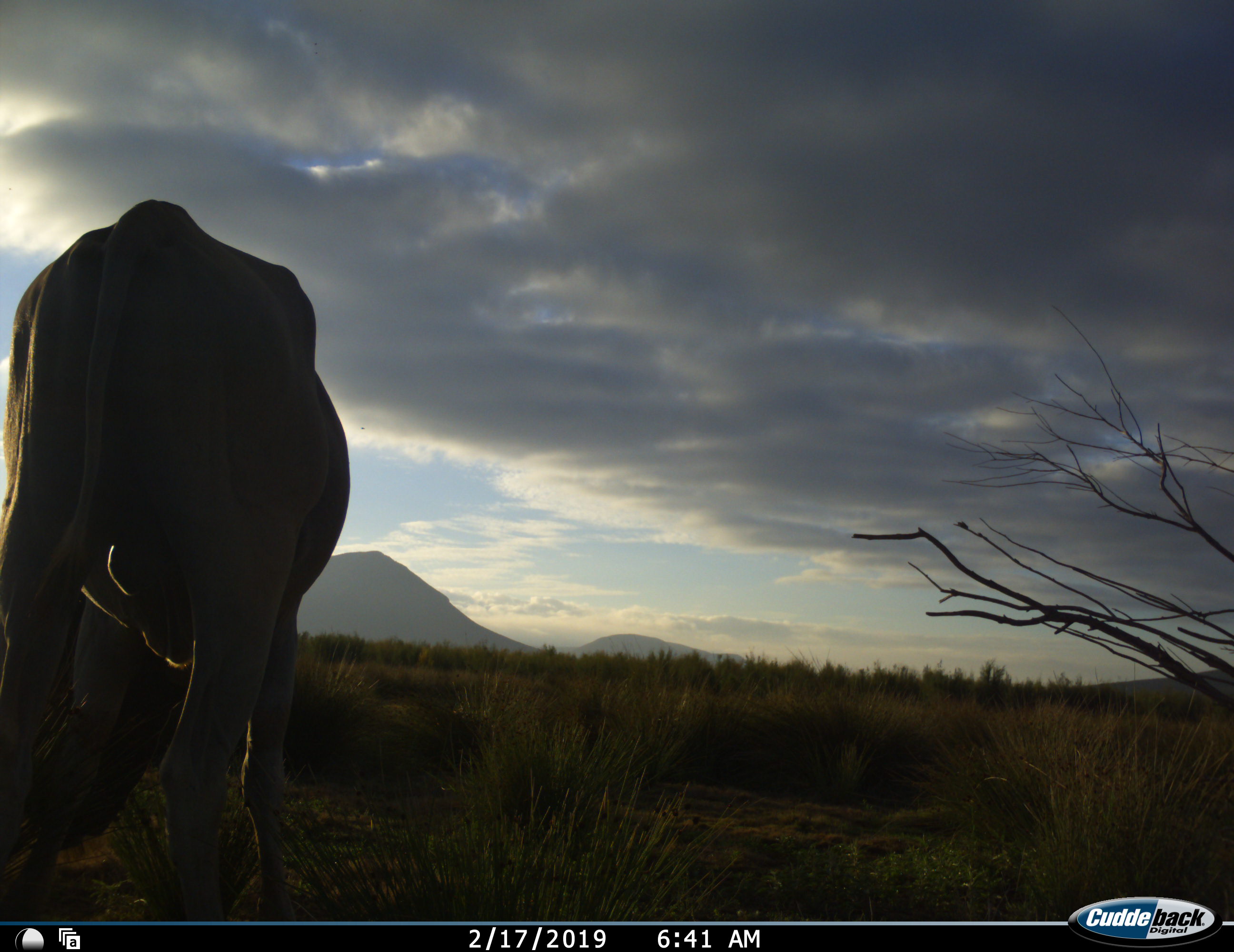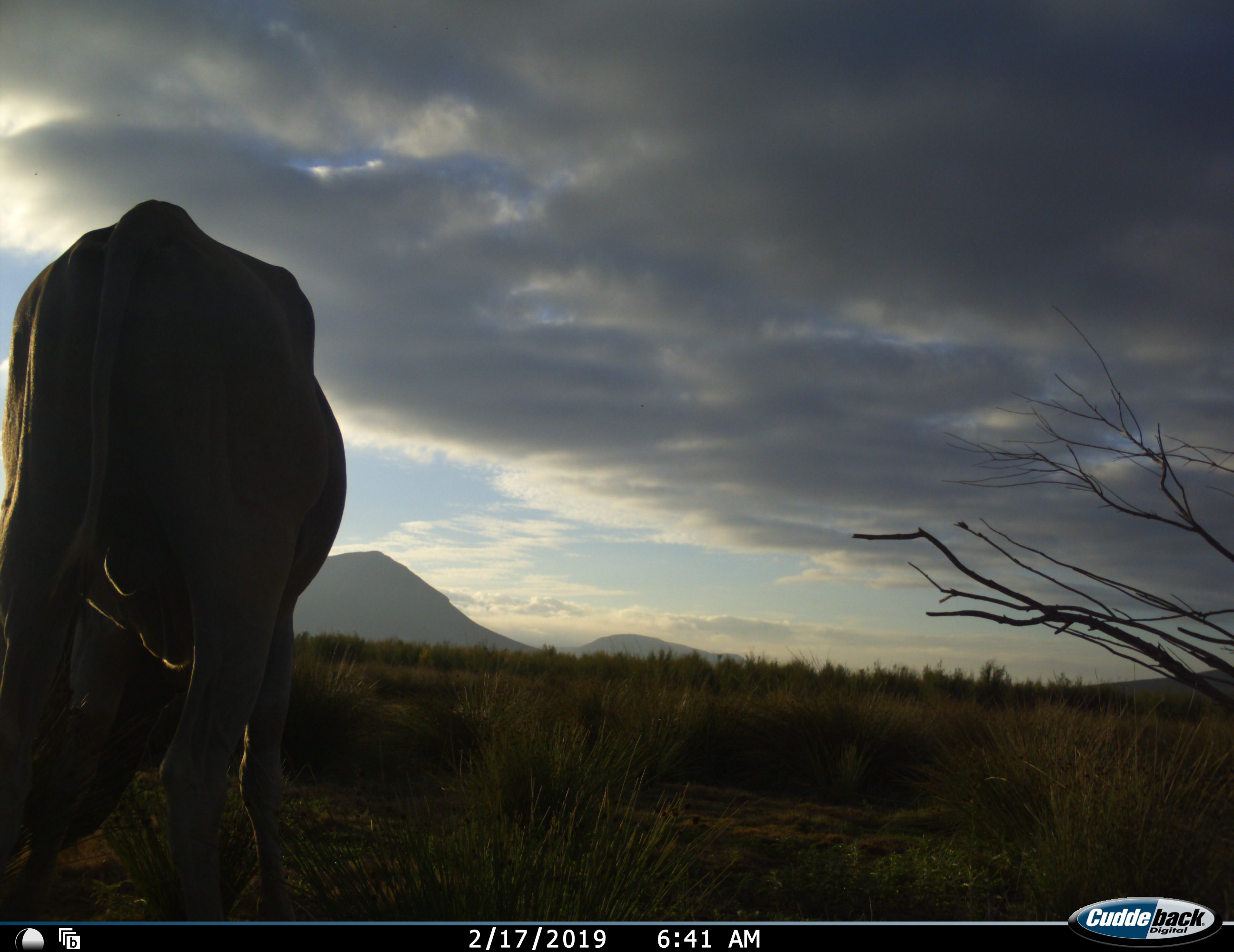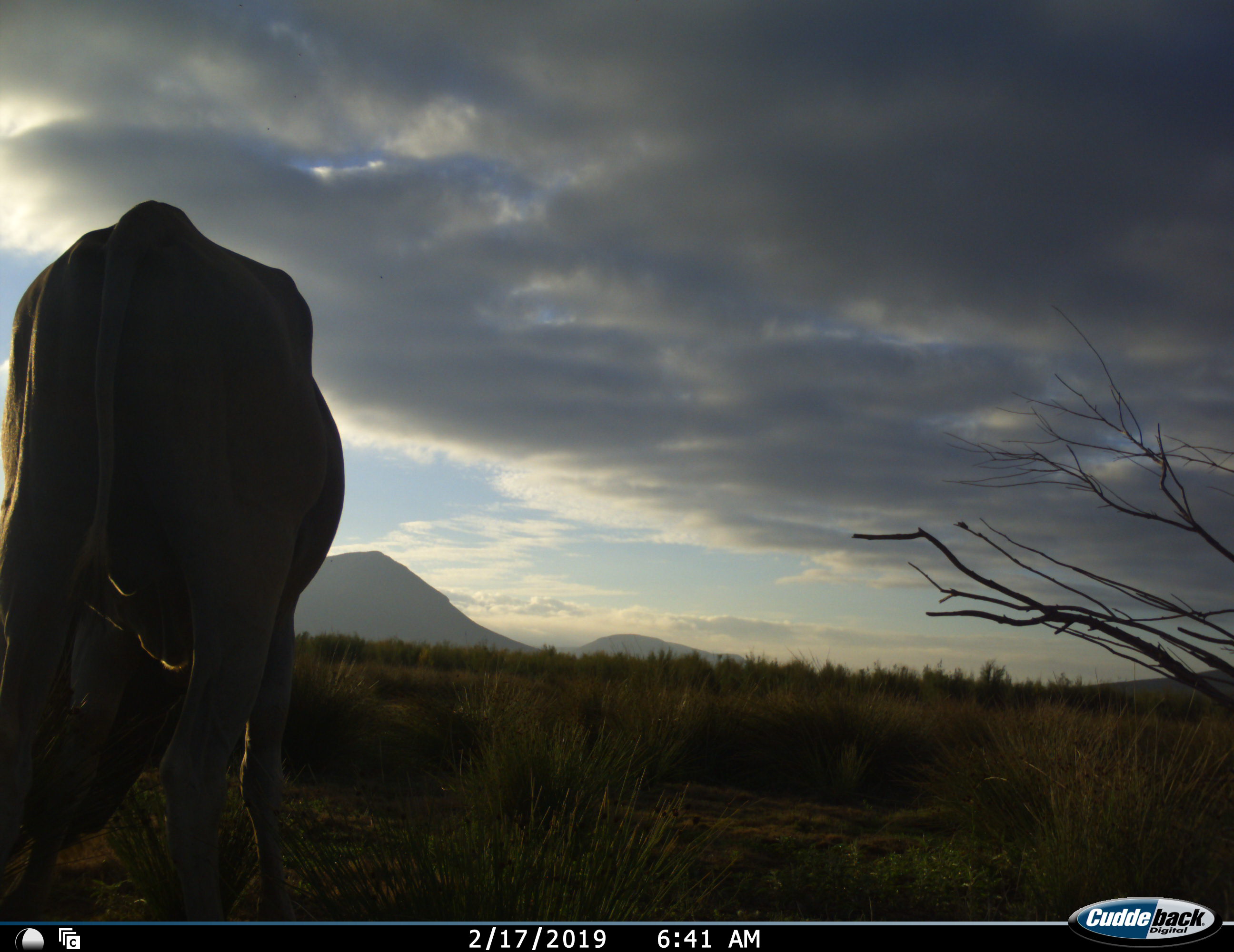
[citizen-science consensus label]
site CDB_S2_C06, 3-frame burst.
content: unidentified animal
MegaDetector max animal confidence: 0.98